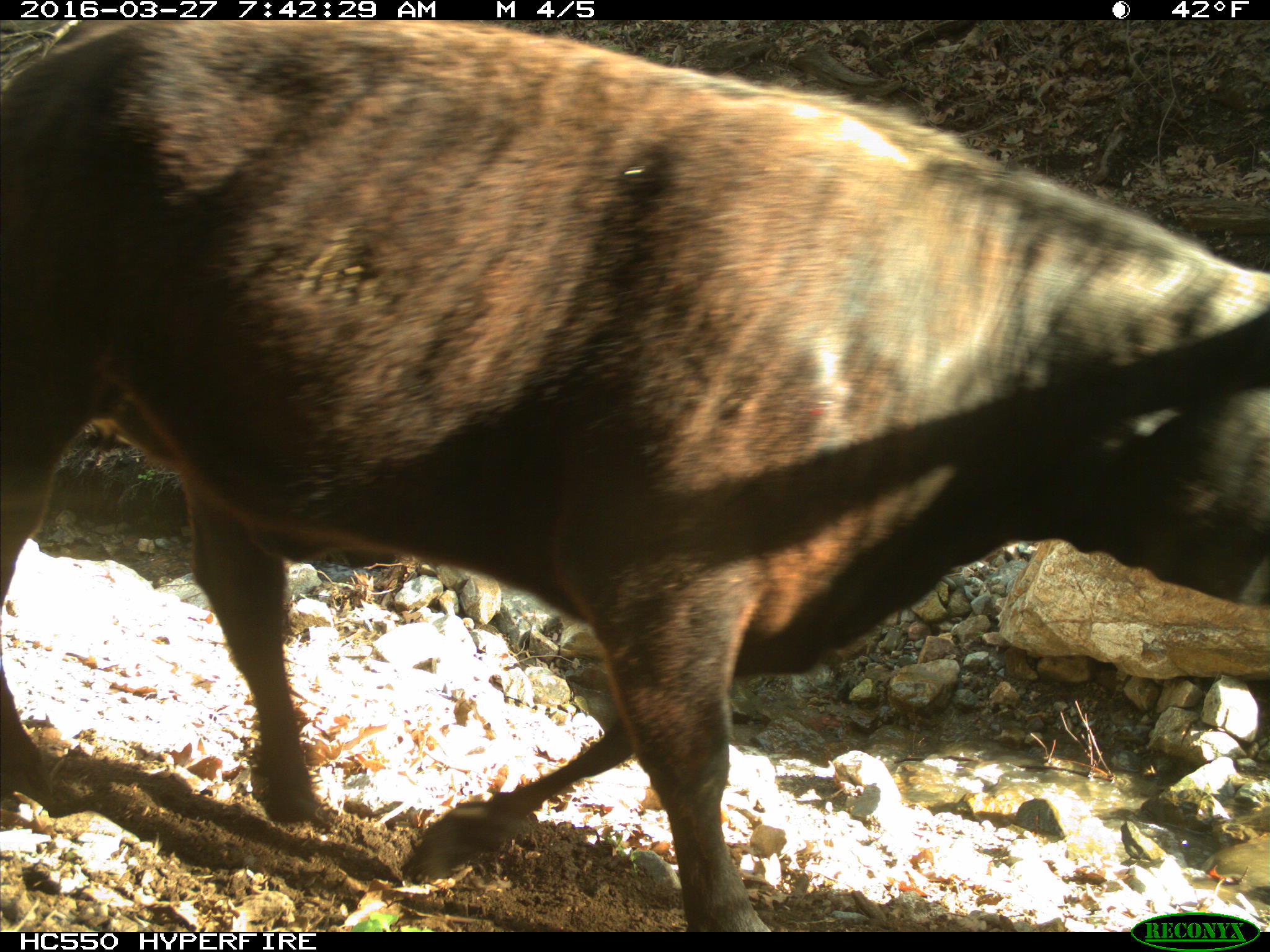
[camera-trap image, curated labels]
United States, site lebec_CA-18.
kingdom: Animalia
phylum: Chordata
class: Mammalia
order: Artiodactyla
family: Bovidae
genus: Bos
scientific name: Bos taurus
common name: domestic cow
Bos taurus (domestic cow).